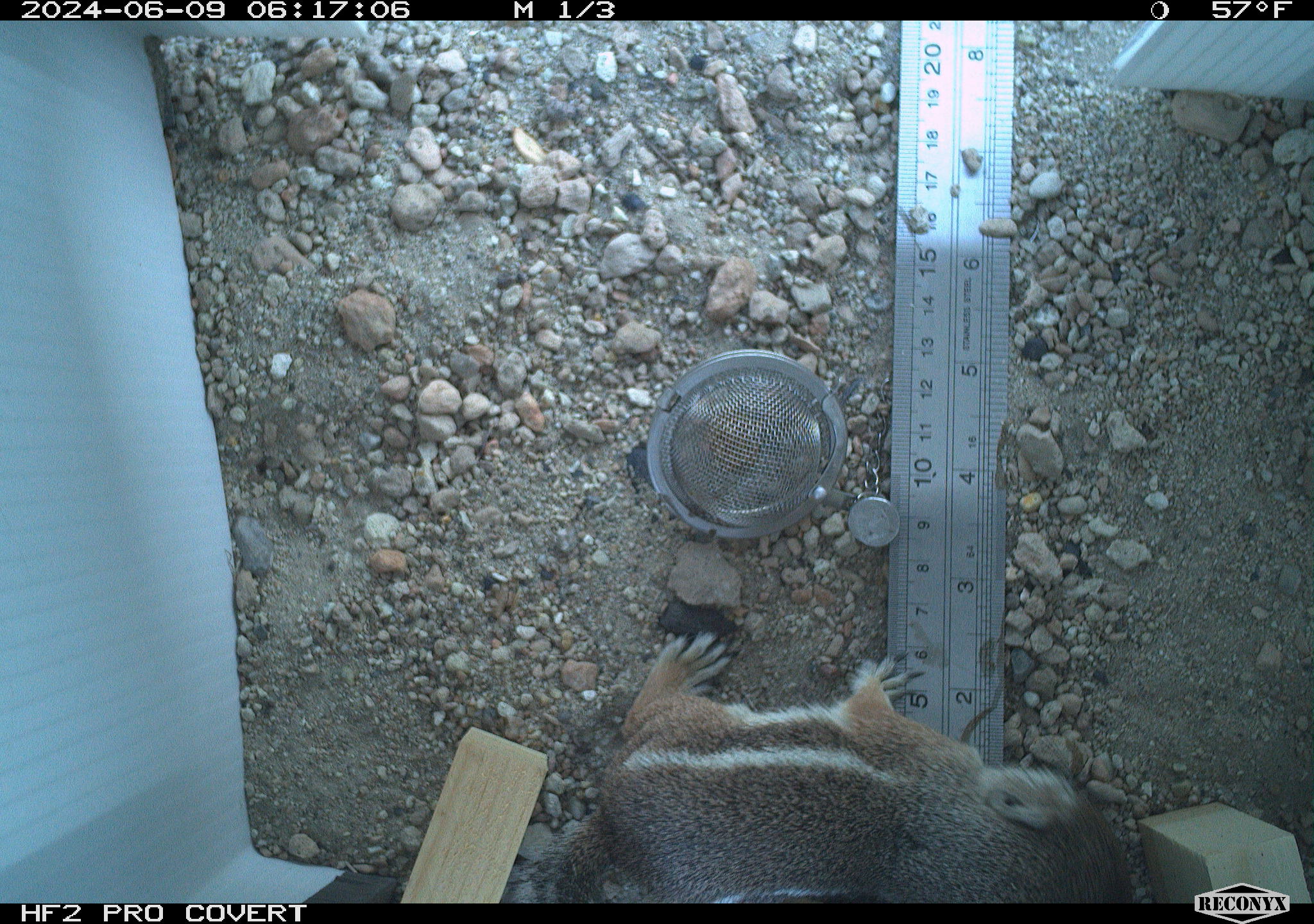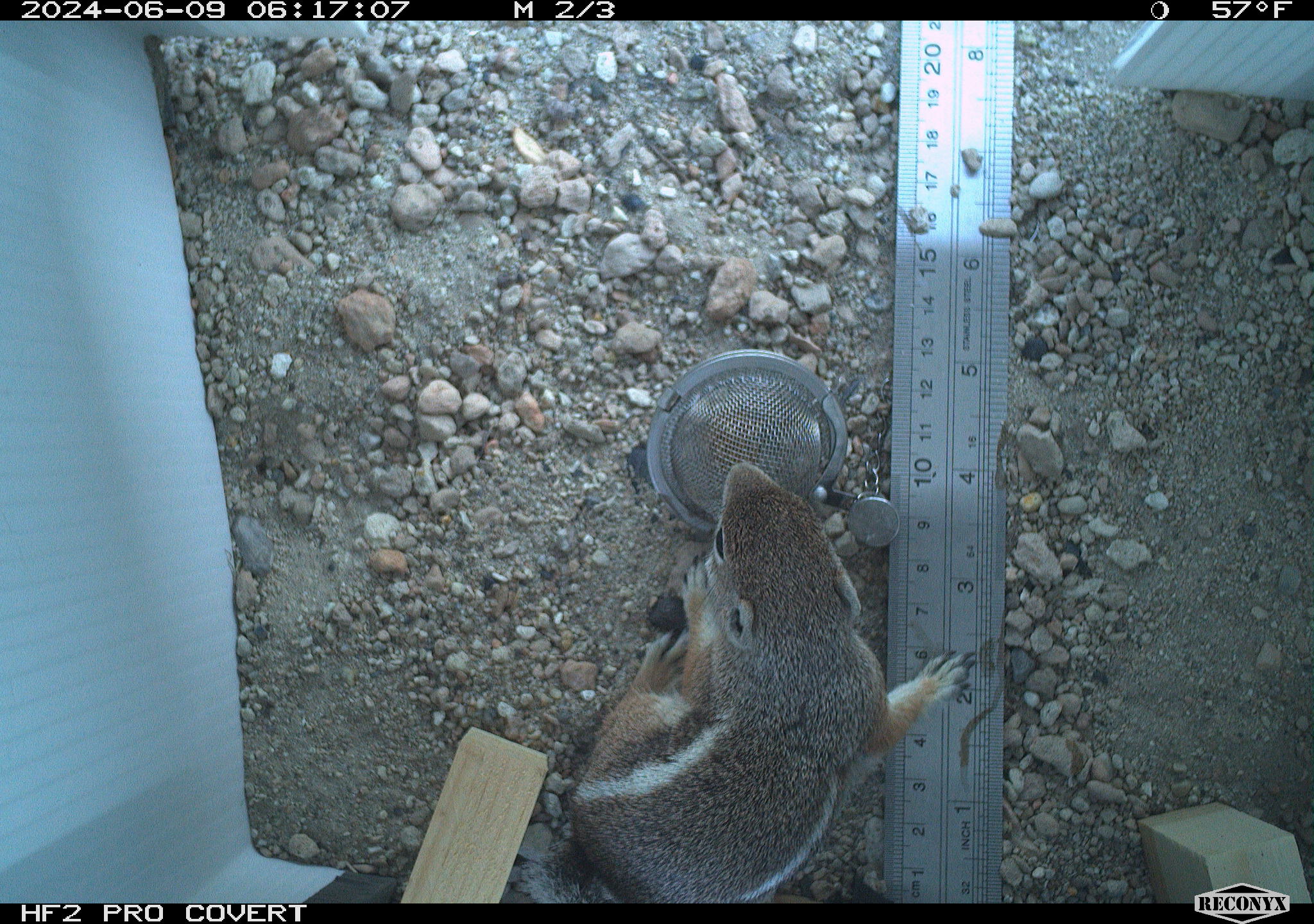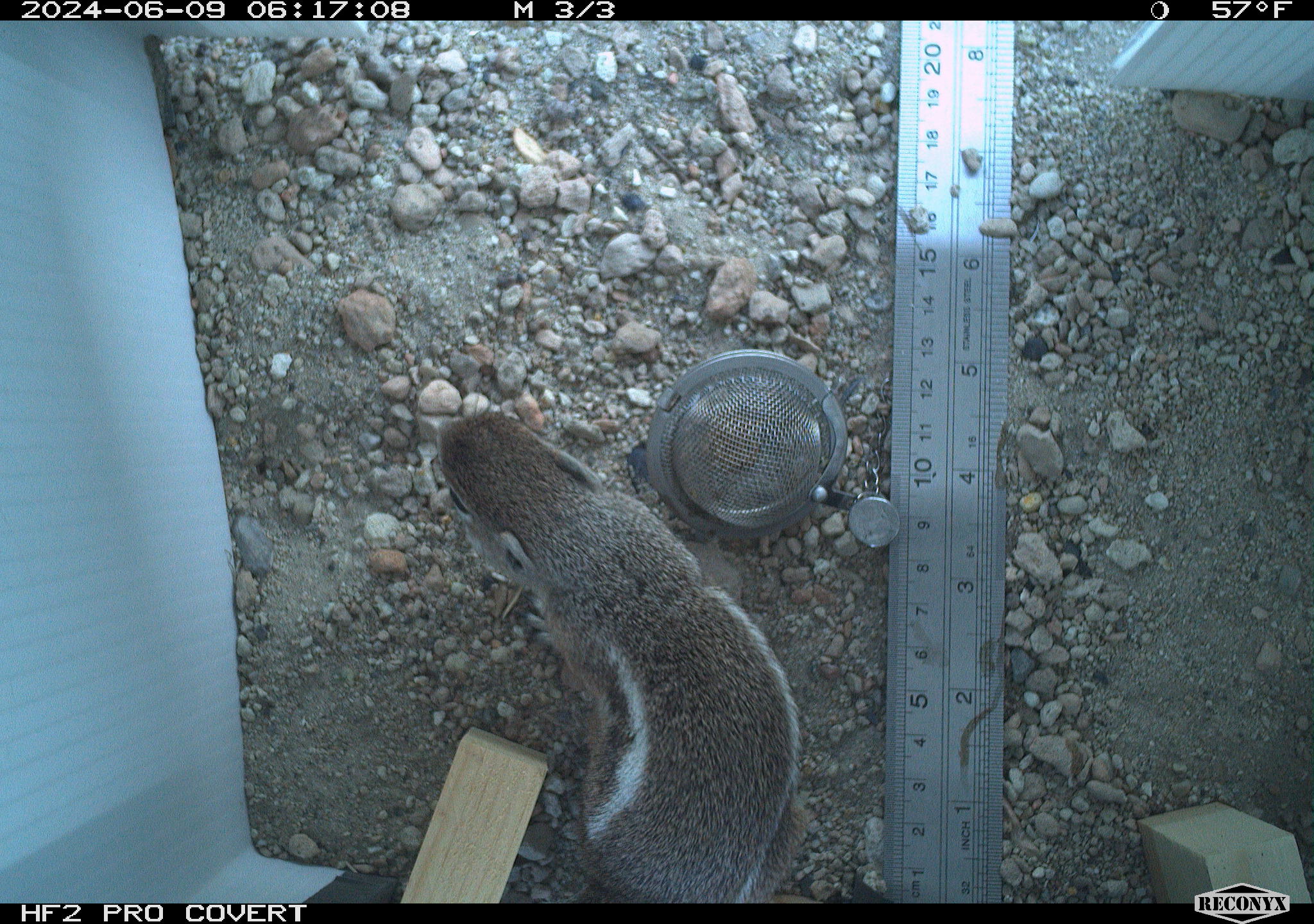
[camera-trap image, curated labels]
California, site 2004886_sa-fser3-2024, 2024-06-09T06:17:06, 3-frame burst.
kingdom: Animalia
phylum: Chordata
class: Mammalia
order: Rodentia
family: Sciuridae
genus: Ammospermophilus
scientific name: Ammospermophilus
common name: antelope ground squirrels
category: ammospermophilus species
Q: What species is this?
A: Ammospermophilus species (antelope ground squirrels) (Ammospermophilus).